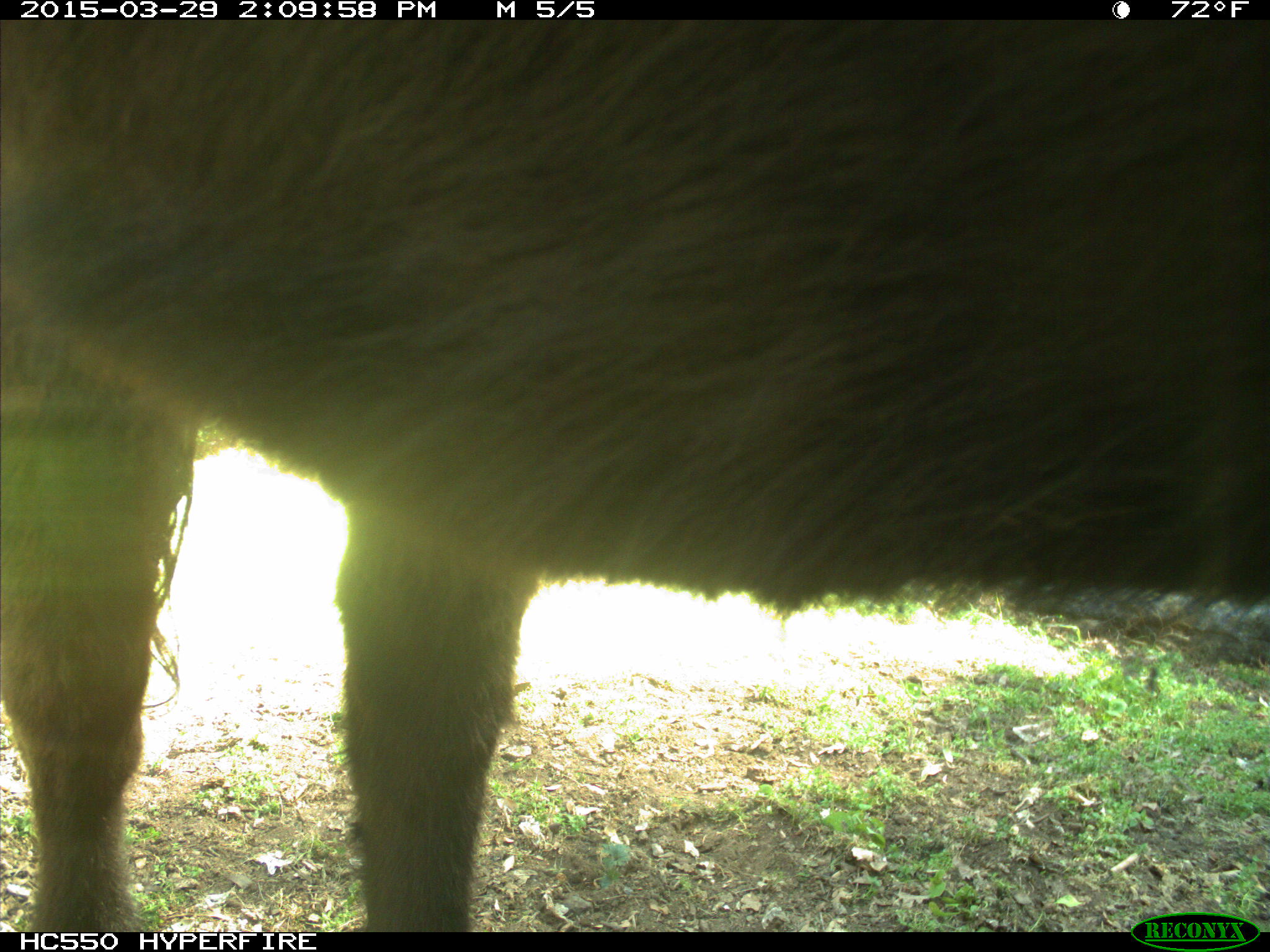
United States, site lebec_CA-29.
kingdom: Animalia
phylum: Chordata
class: Mammalia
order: Artiodactyla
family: Bovidae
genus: Bos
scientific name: Bos taurus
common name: domestic cow